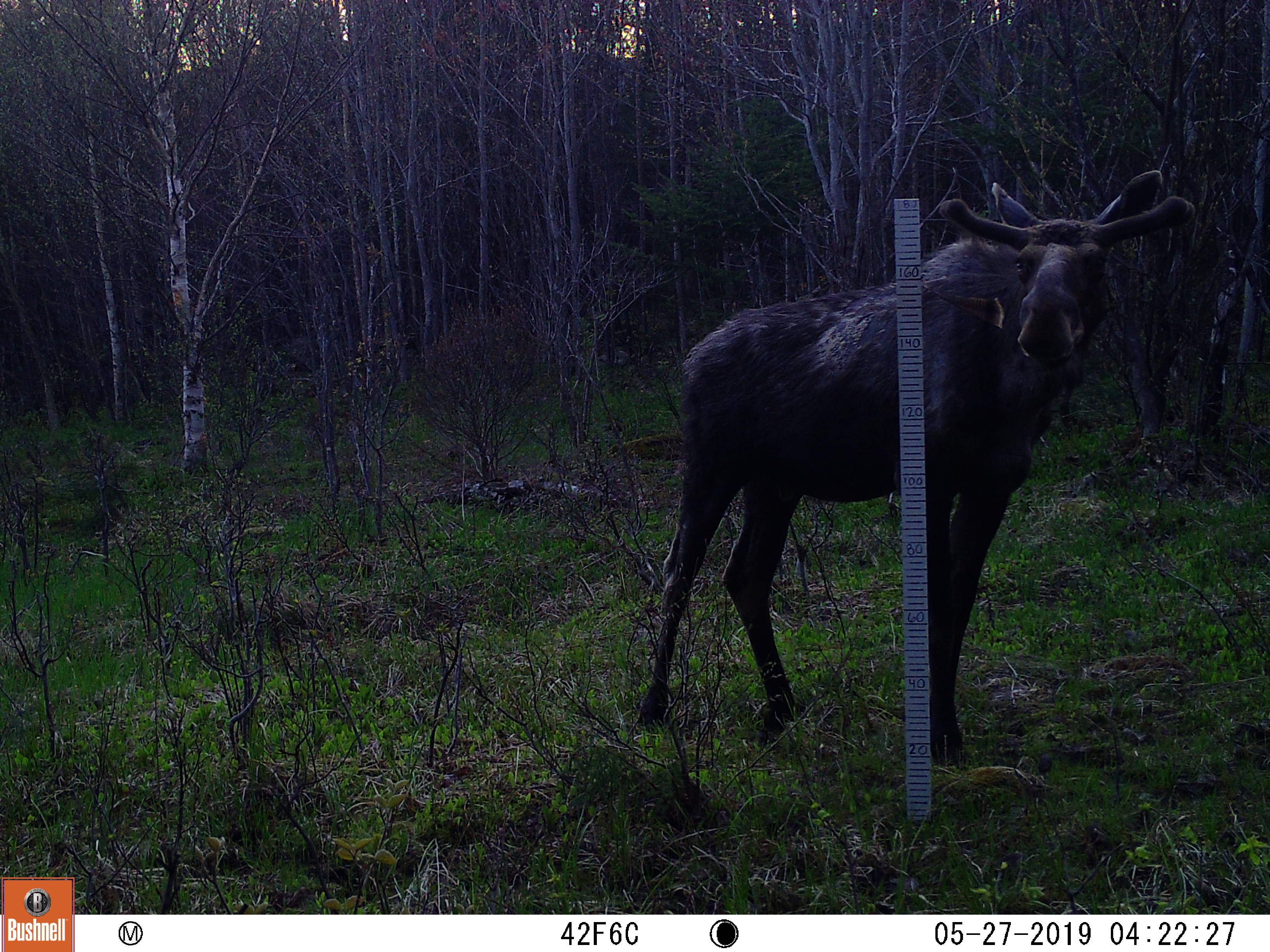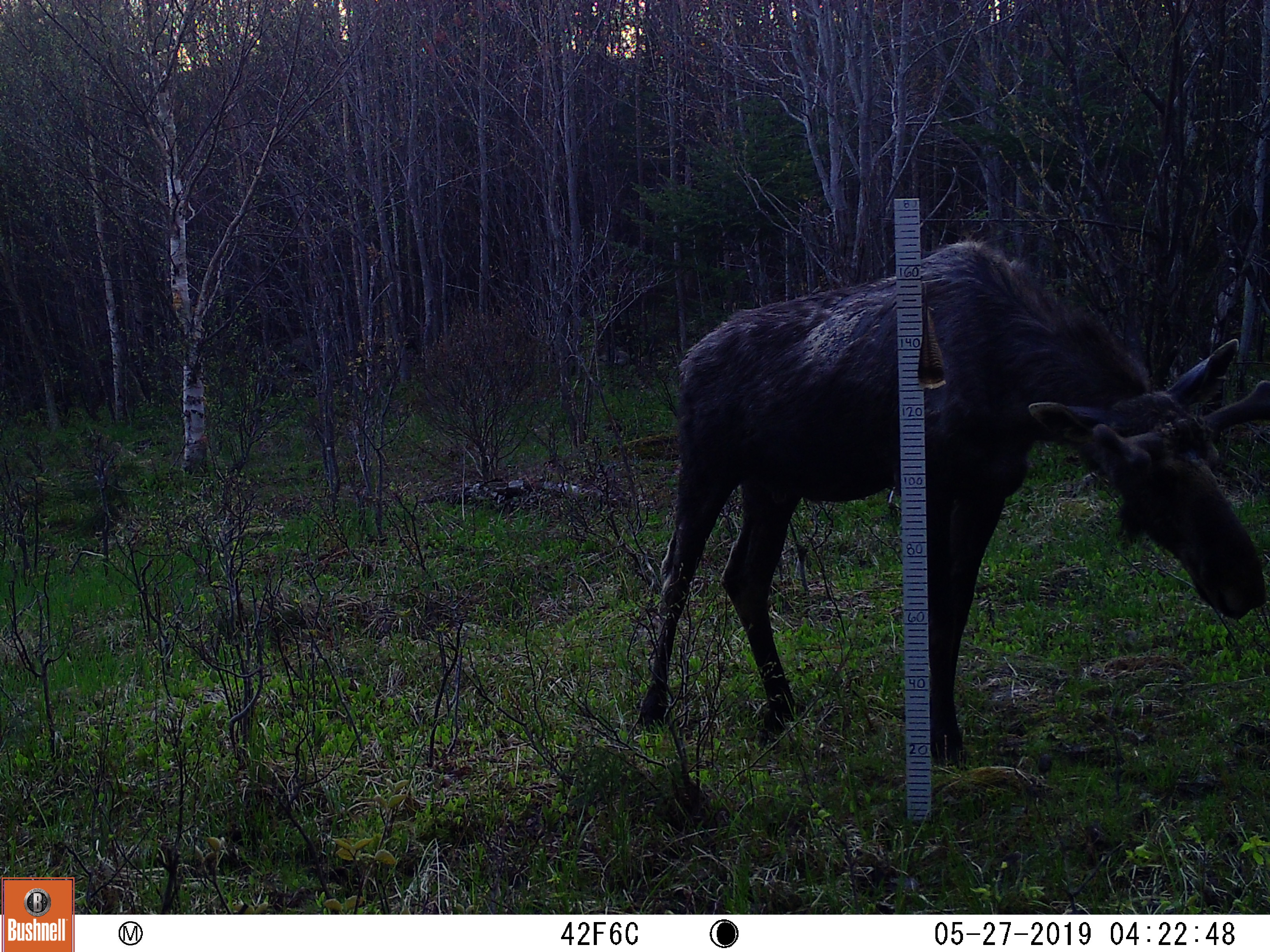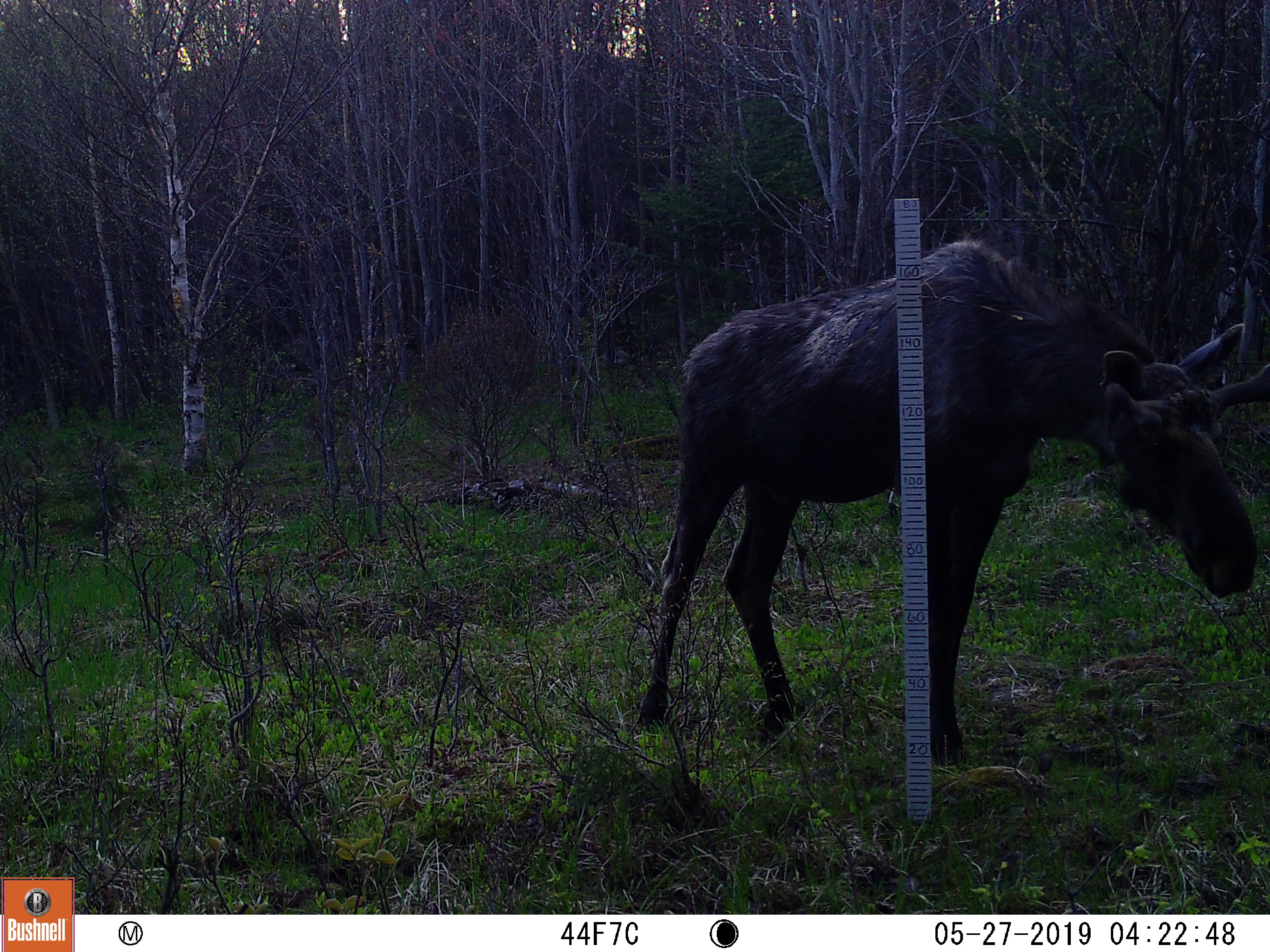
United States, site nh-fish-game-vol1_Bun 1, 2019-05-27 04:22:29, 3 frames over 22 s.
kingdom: Animalia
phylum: Chordata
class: Mammalia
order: Artiodactyla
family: Cervidae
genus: Alces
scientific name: Alces alces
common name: moose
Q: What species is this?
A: Moose (Alces alces).